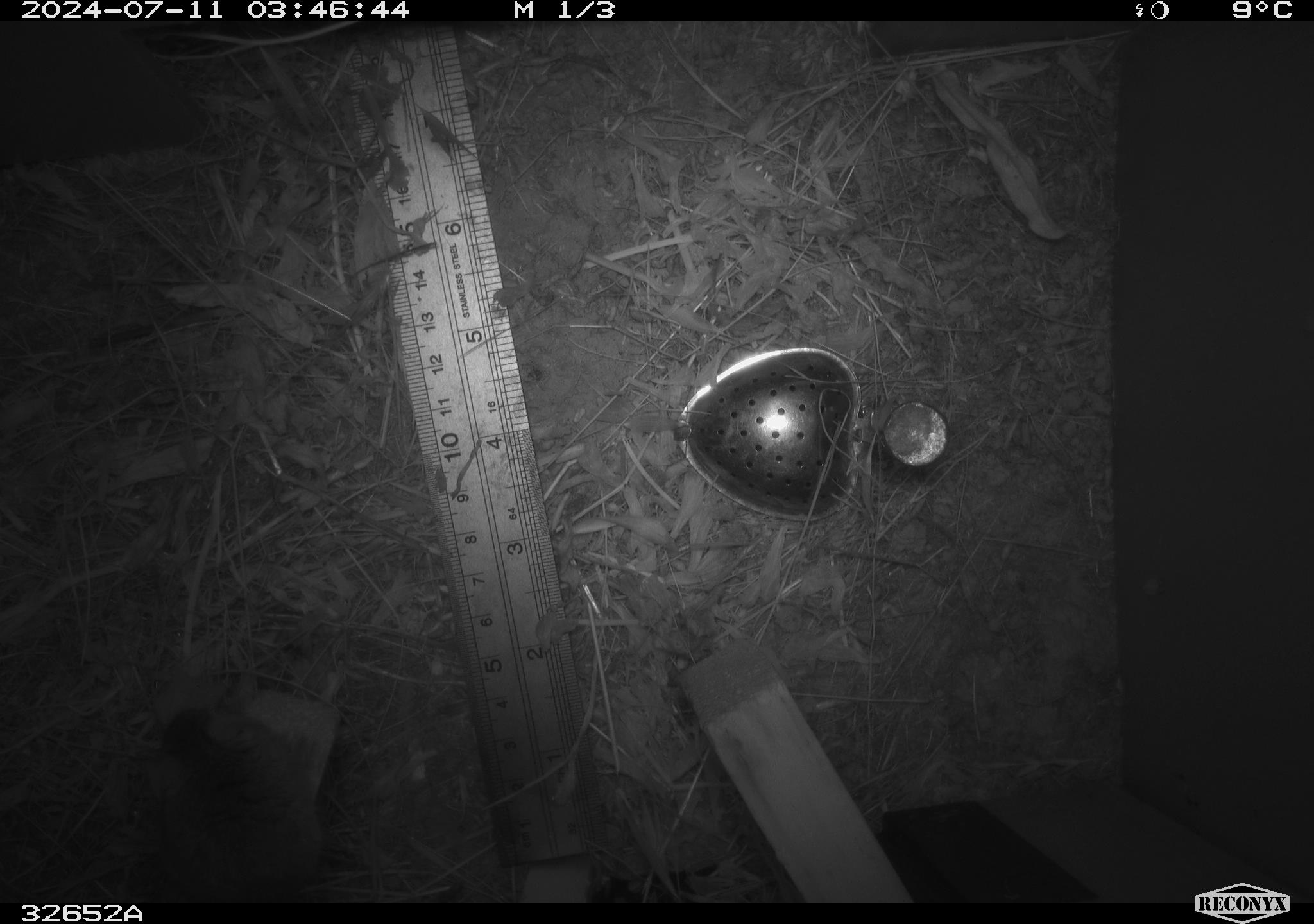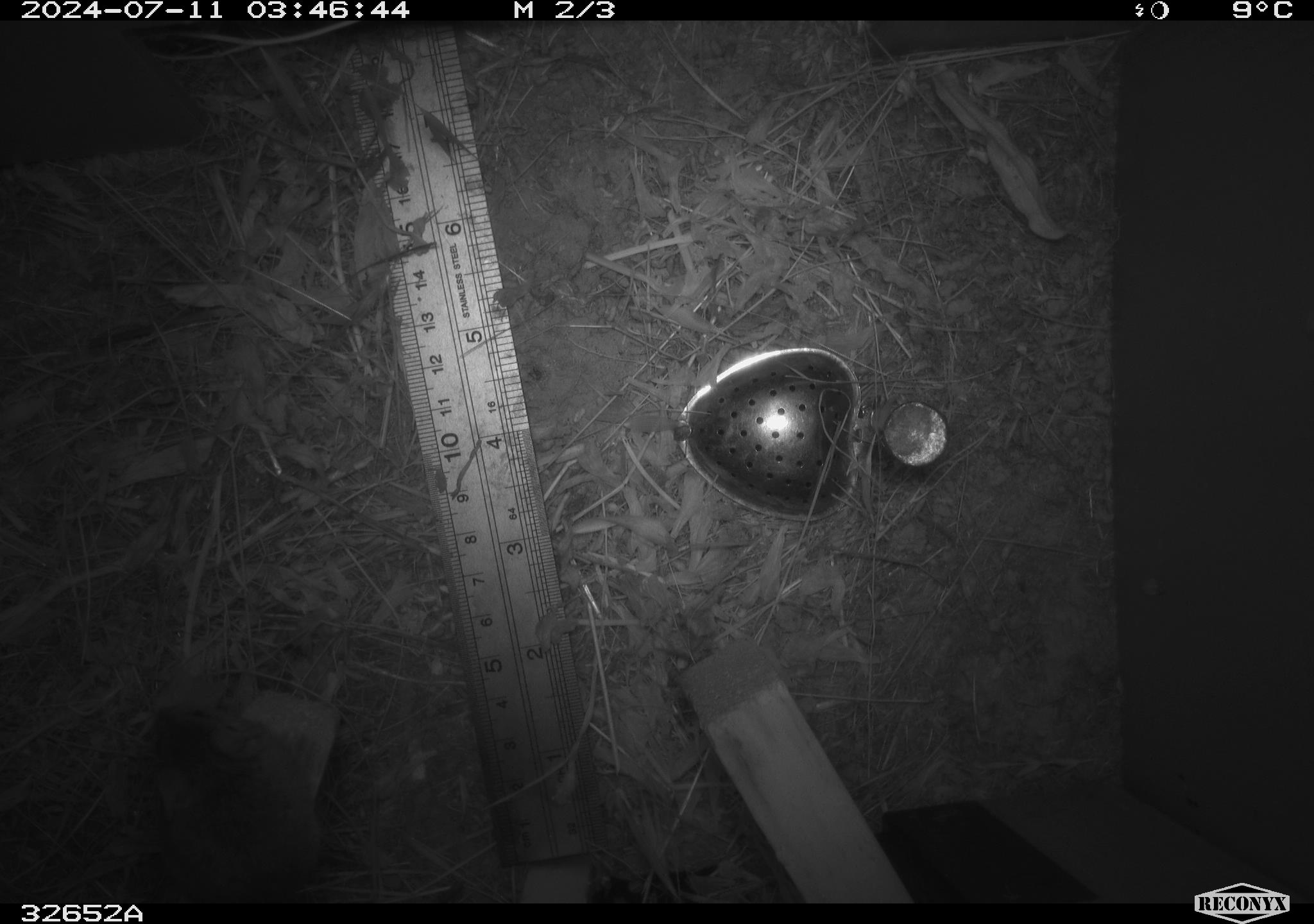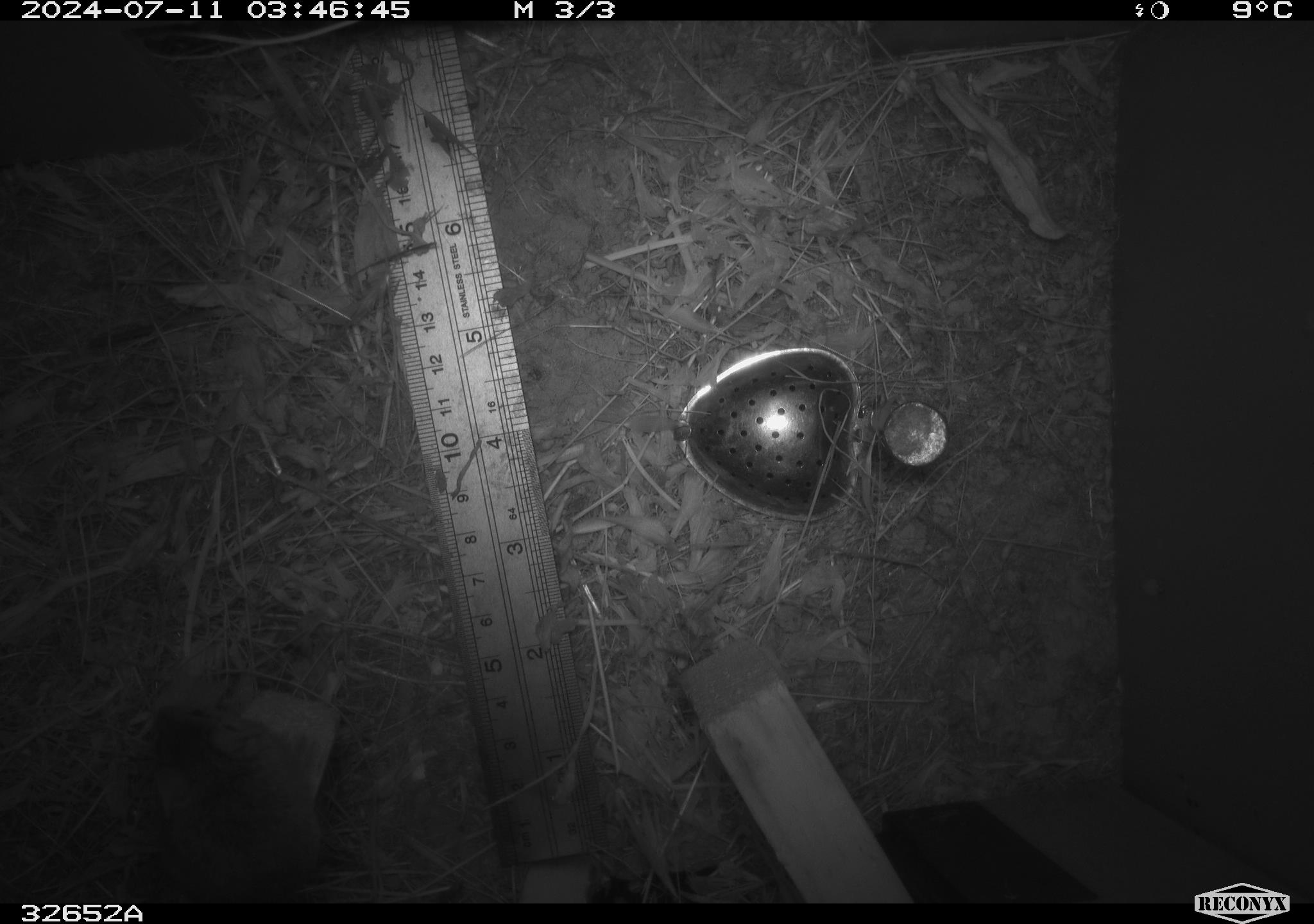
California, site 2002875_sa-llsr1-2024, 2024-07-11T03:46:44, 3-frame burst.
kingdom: Animalia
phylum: Chordata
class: Mammalia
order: Rodentia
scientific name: Rodentia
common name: mouse species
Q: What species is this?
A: Mouse species (Rodentia).